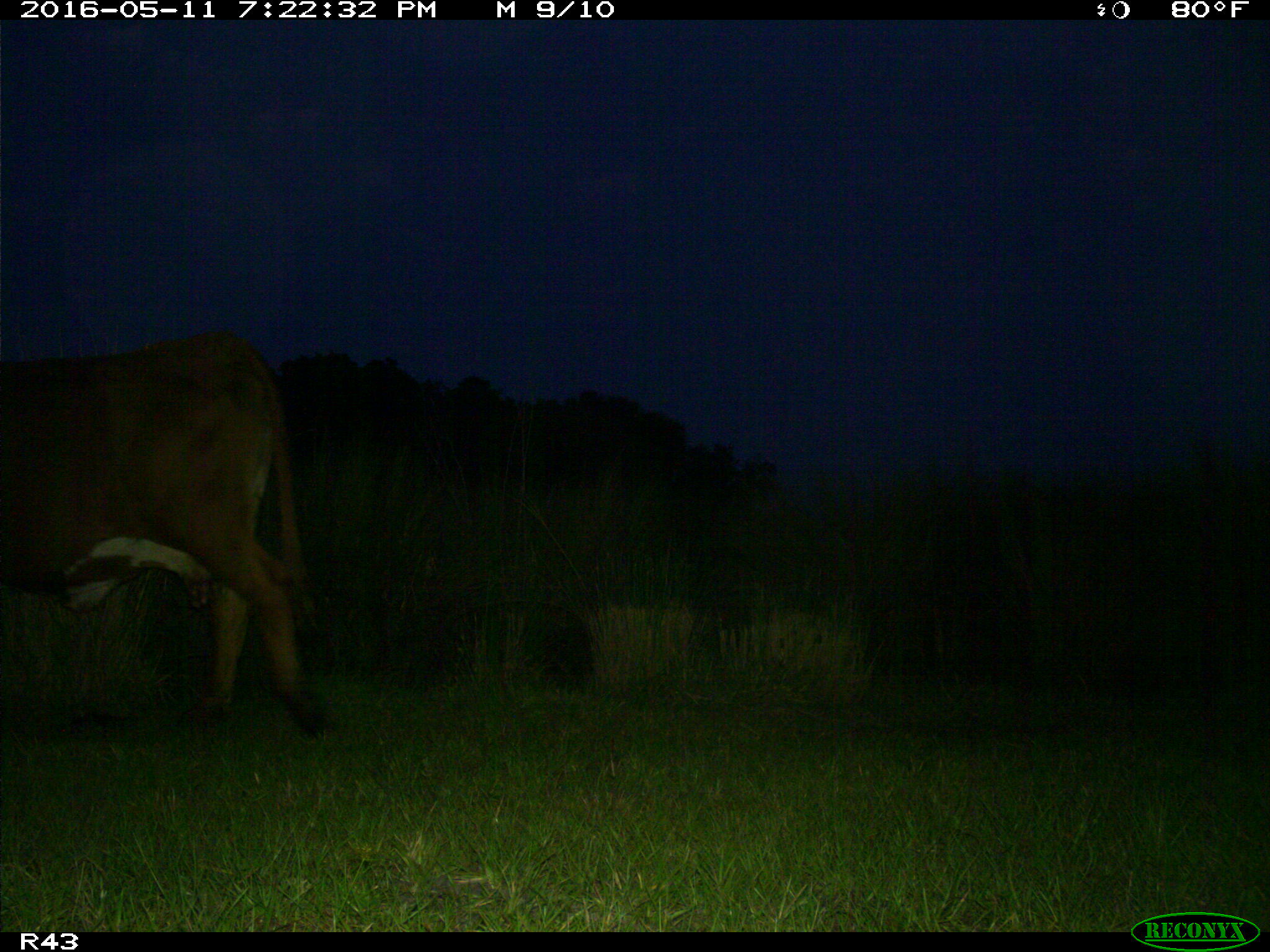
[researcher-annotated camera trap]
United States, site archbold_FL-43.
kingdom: Animalia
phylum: Chordata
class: Mammalia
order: Artiodactyla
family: Bovidae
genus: Bos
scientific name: Bos taurus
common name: domestic cow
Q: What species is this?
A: Bos taurus (domestic cow).